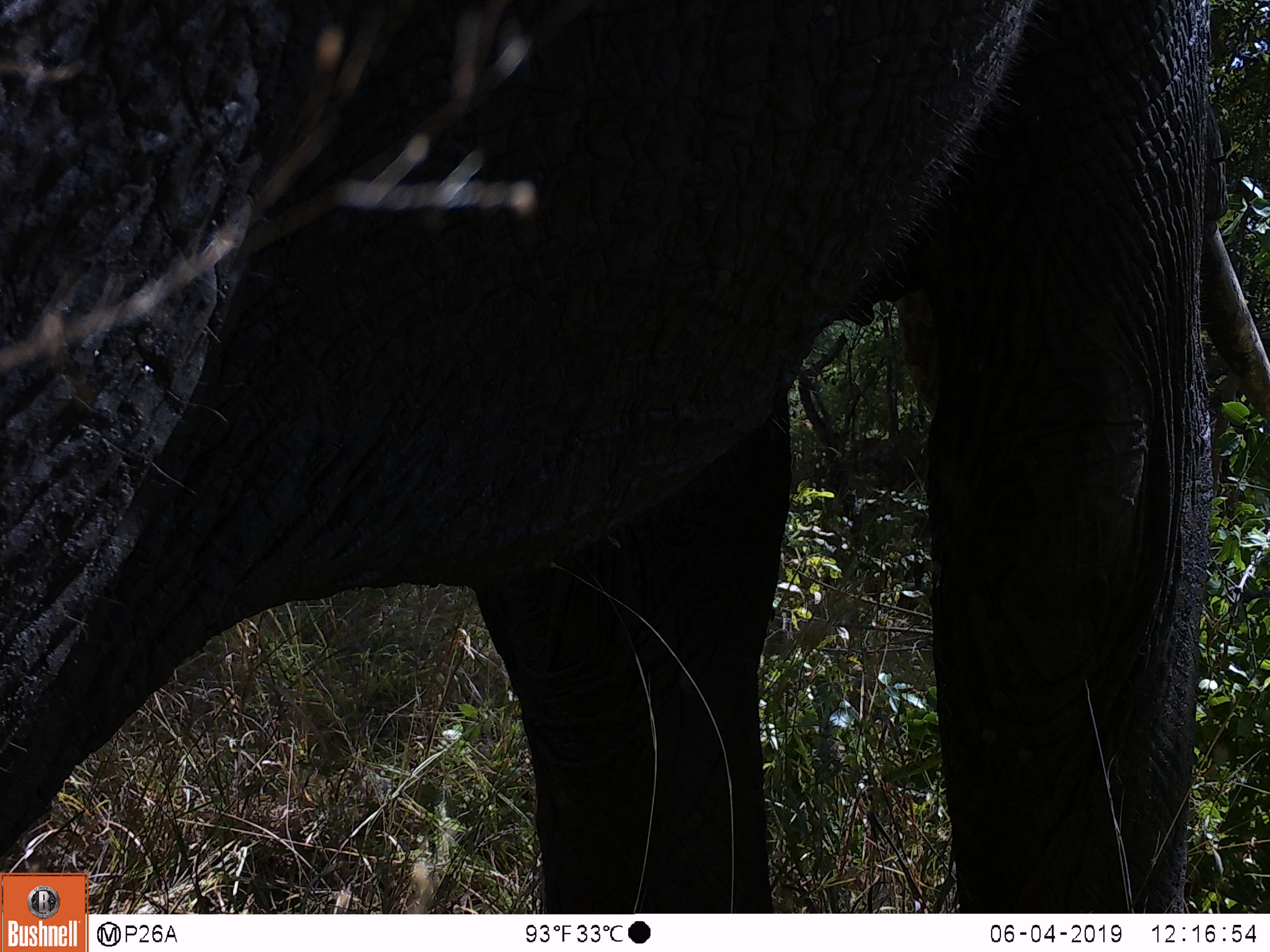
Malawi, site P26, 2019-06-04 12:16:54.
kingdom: Animalia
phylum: Chordata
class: Mammalia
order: Proboscidea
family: Elephantidae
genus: Loxodonta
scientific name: Loxodonta africana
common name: african savanna elephant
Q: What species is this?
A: African savanna elephant (Loxodonta africana).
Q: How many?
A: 1.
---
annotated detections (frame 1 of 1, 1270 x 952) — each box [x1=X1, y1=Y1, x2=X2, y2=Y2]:
african savanna elephant: [x1=87, y1=0, x2=1269, y2=915]